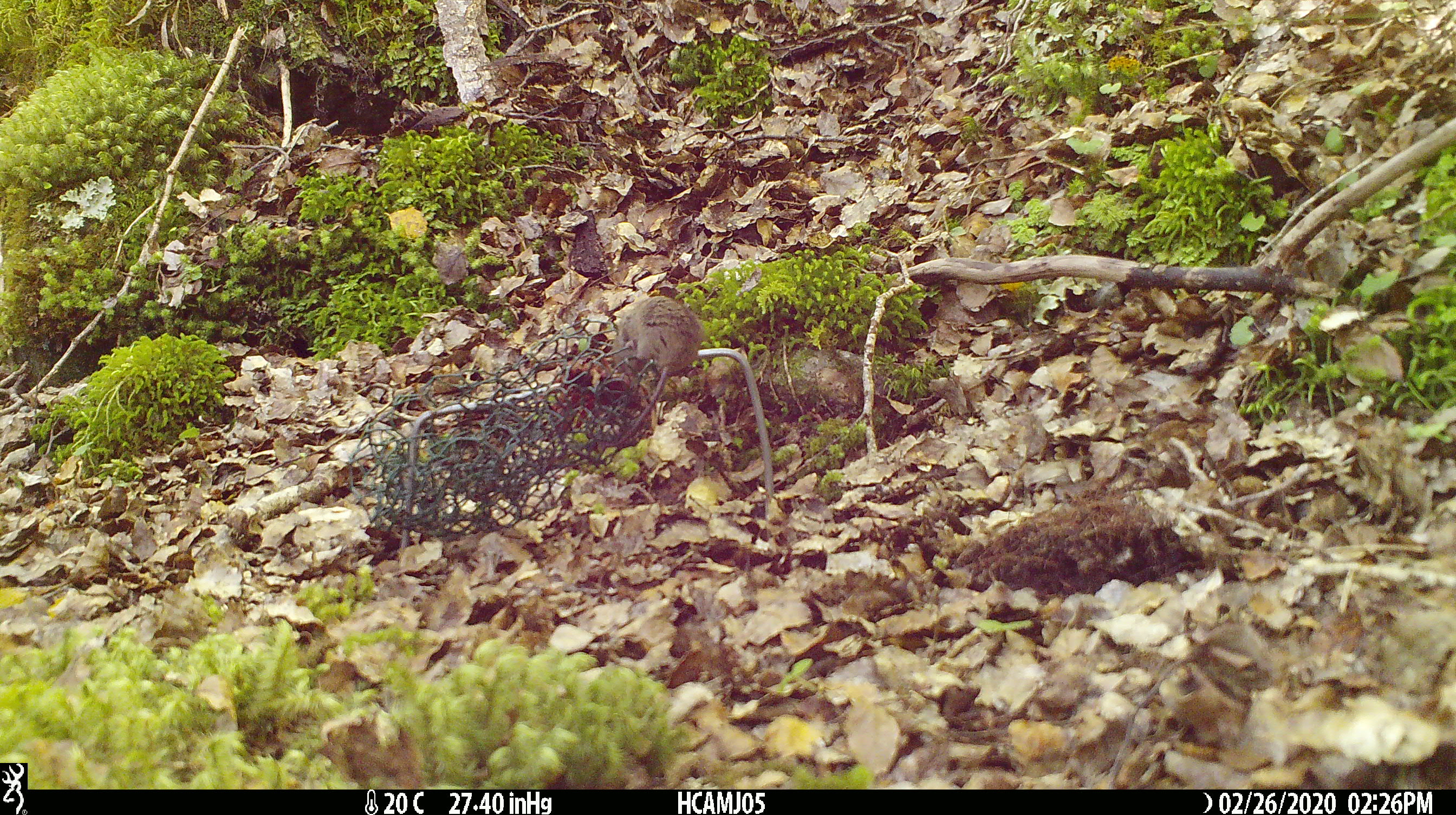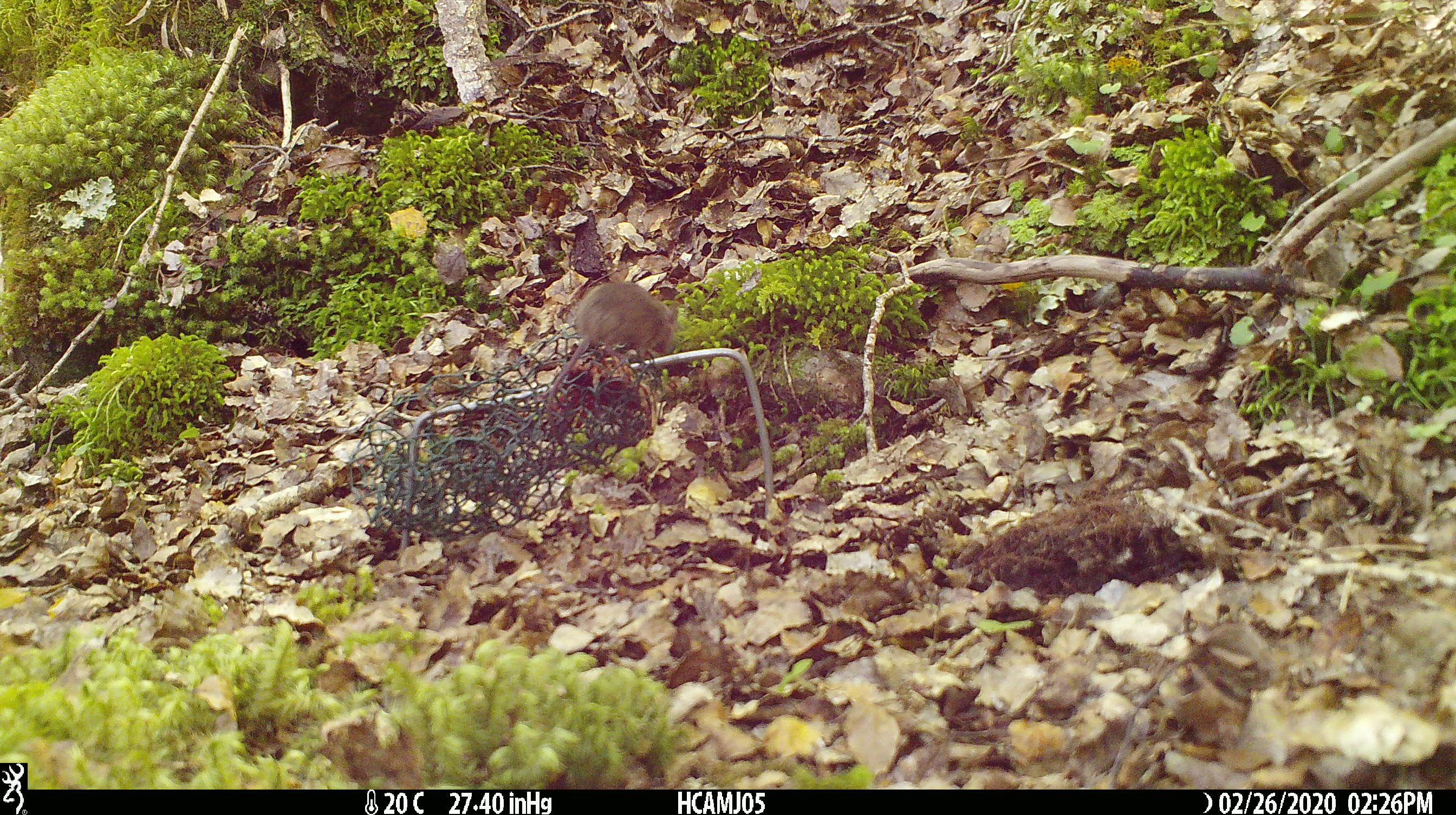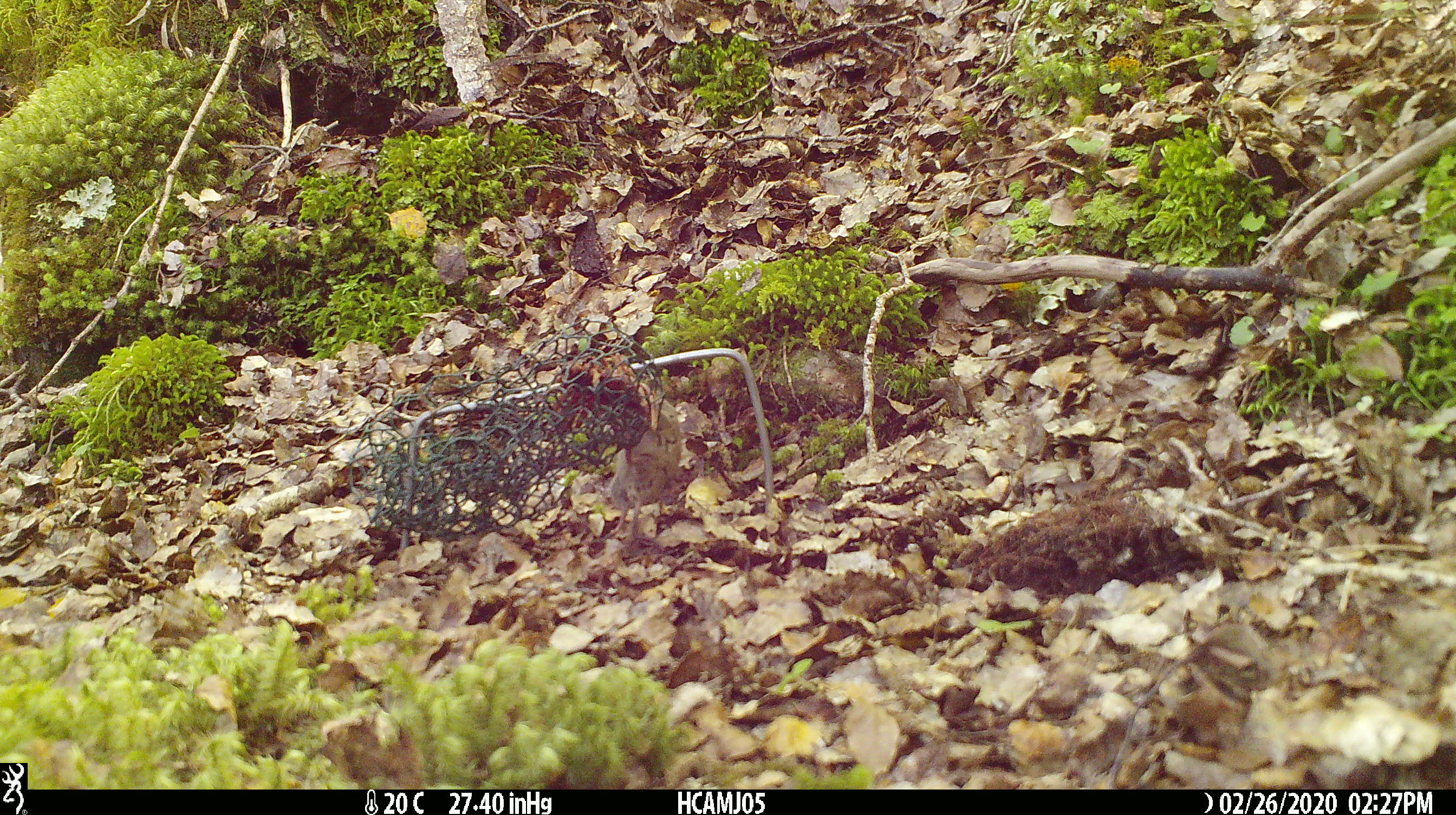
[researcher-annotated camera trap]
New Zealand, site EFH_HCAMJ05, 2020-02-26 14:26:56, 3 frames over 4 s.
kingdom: Animalia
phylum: Chordata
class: Mammalia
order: Rodentia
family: Muridae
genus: Mus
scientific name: Mus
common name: mouse